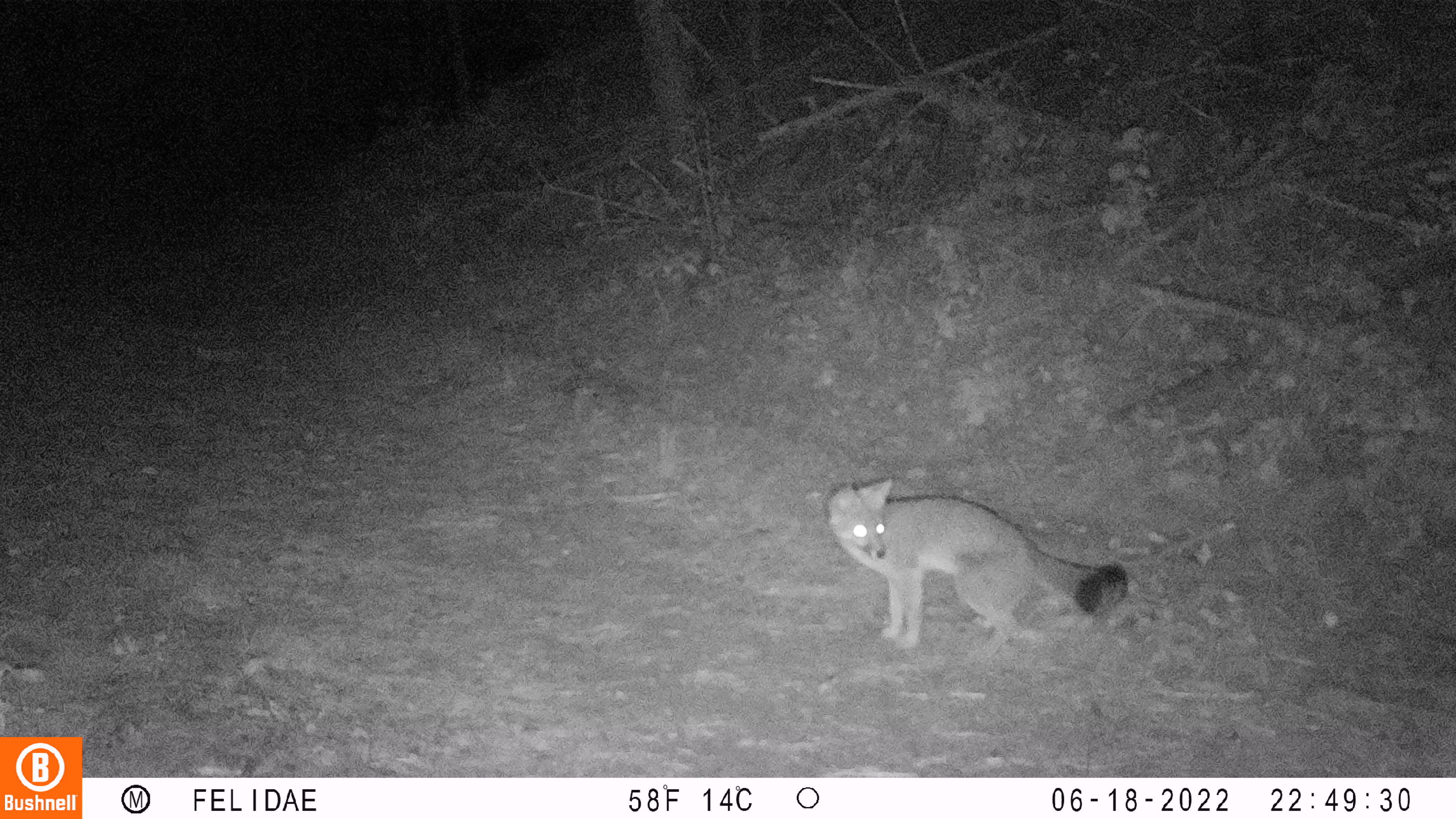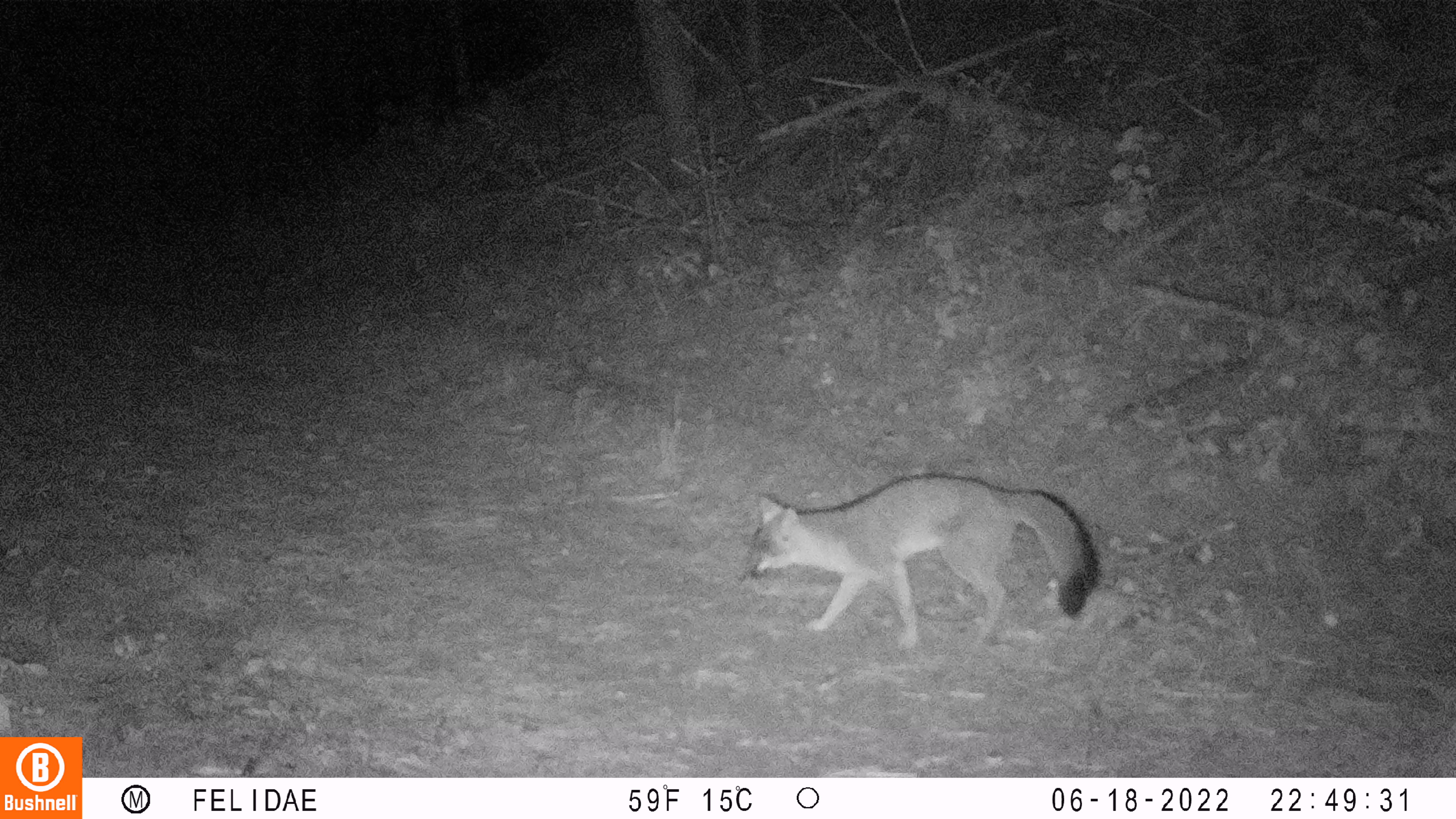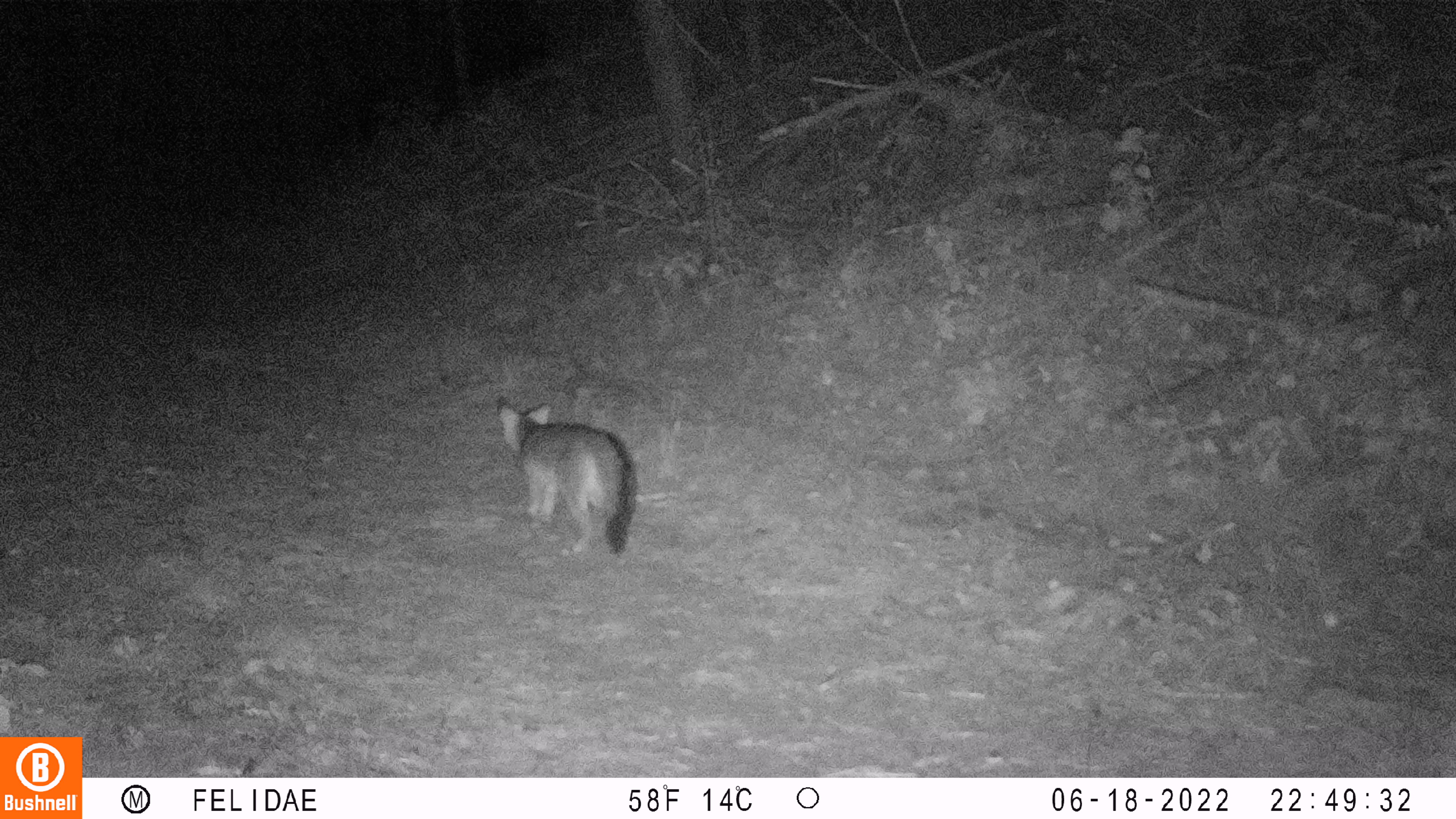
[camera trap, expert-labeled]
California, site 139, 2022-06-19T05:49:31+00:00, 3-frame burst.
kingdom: Animalia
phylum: Chordata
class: Mammalia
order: Carnivora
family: Canidae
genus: Urocyon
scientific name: Urocyon cinereoargenteus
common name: gray fox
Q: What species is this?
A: Gray fox (Urocyon cinereoargenteus).